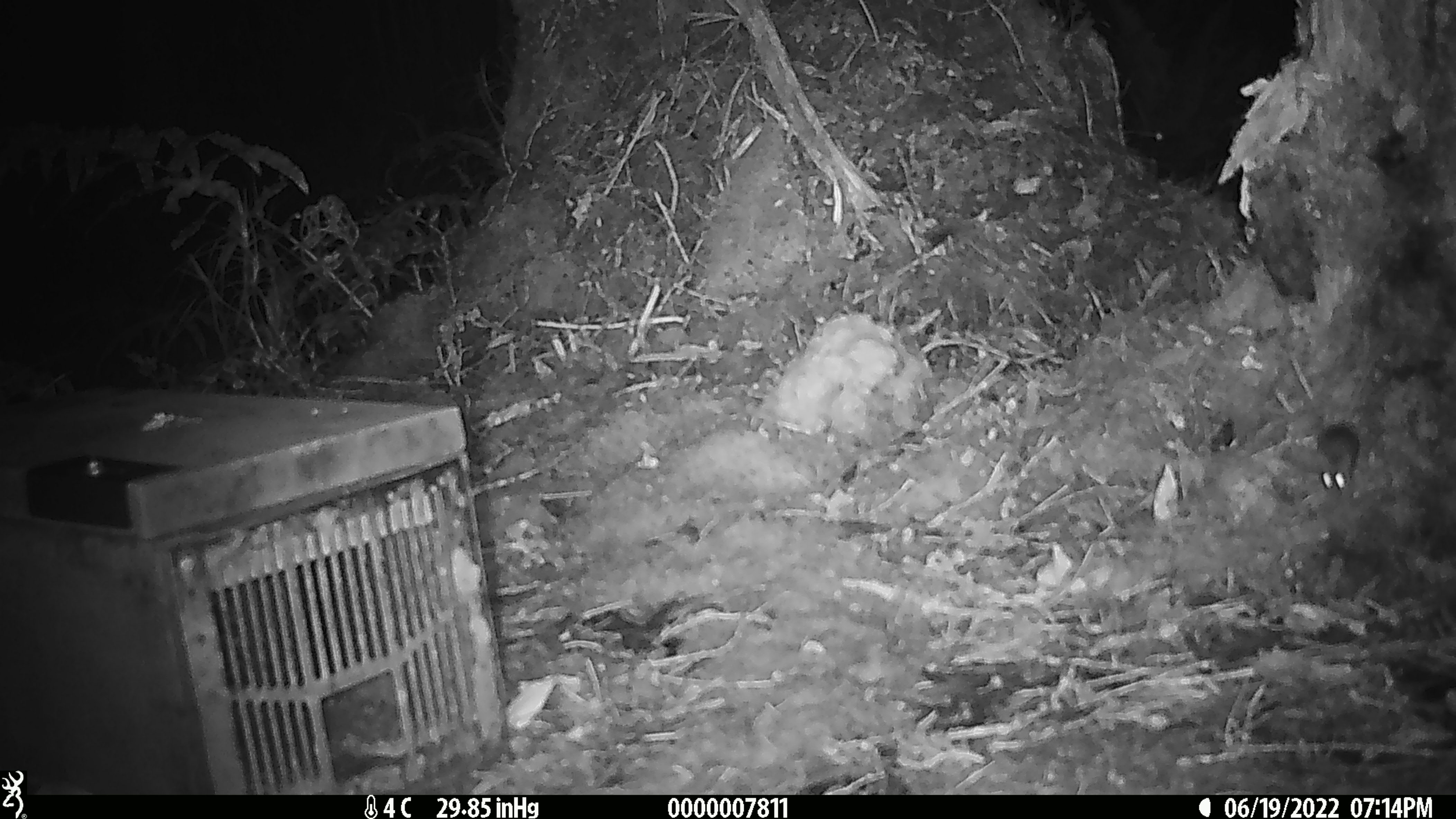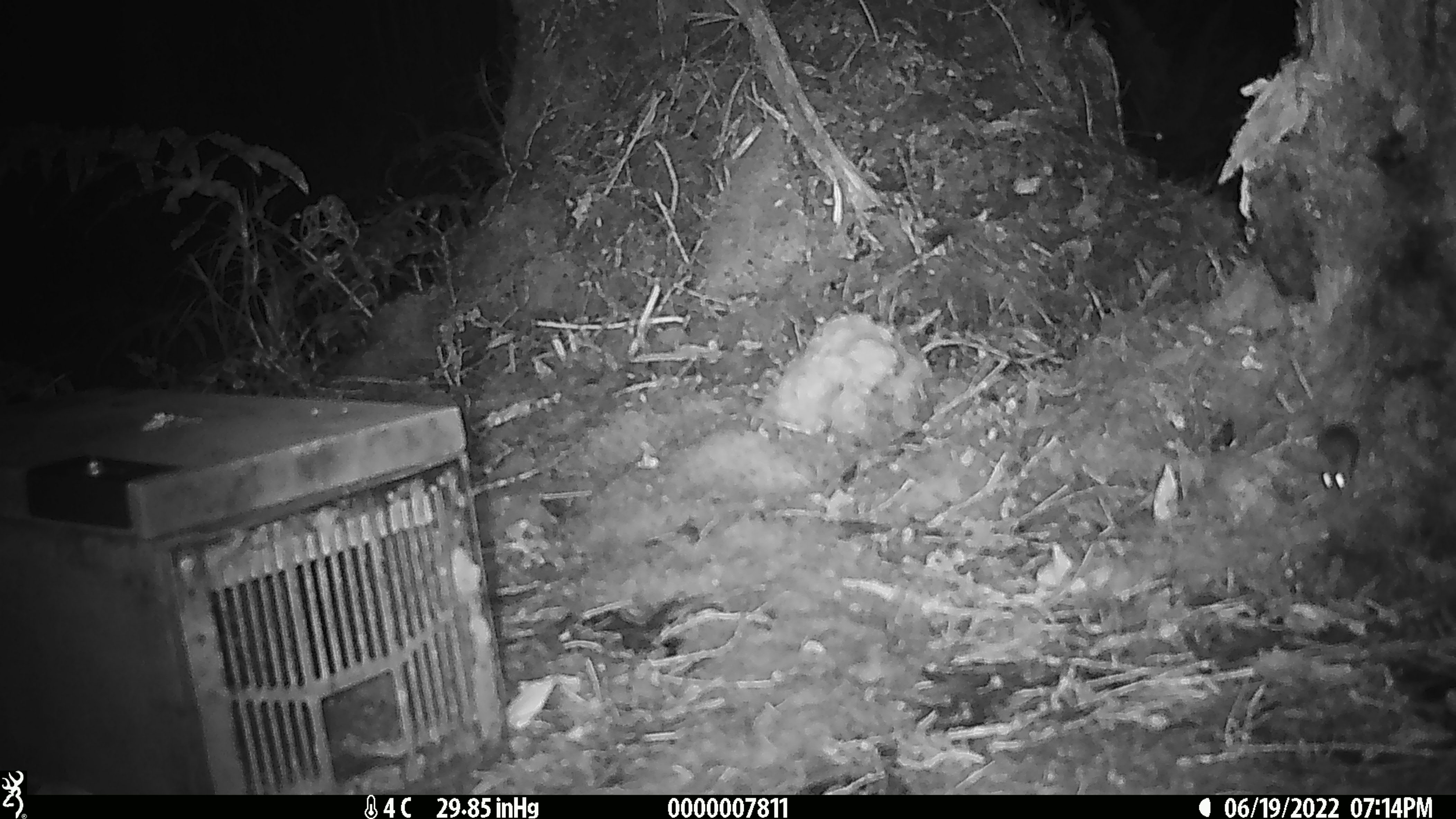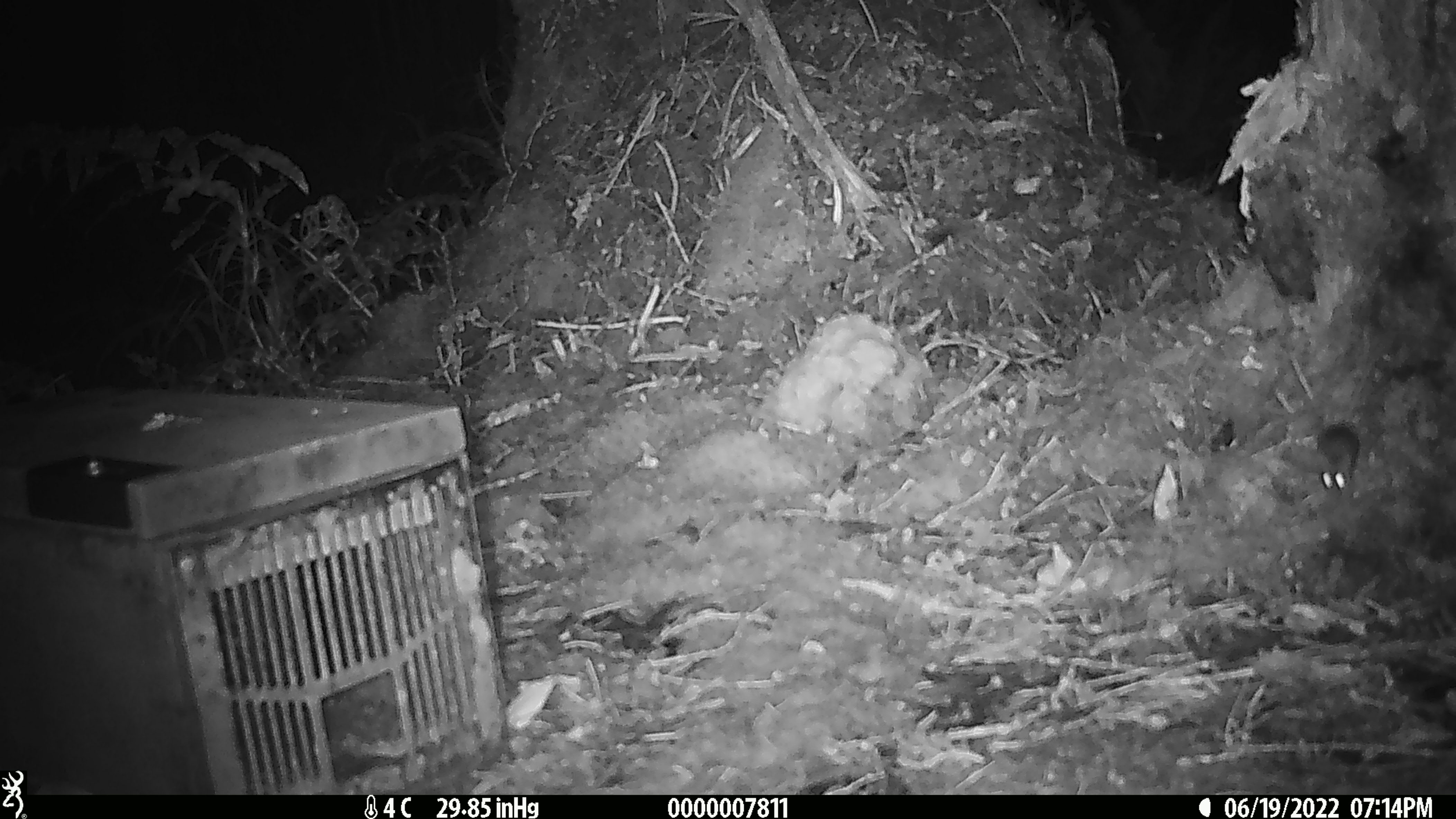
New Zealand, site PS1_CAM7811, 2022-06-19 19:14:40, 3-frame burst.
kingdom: Animalia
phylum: Chordata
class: Mammalia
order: Rodentia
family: Muridae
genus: Mus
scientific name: Mus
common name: mouse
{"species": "mouse (Mus)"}